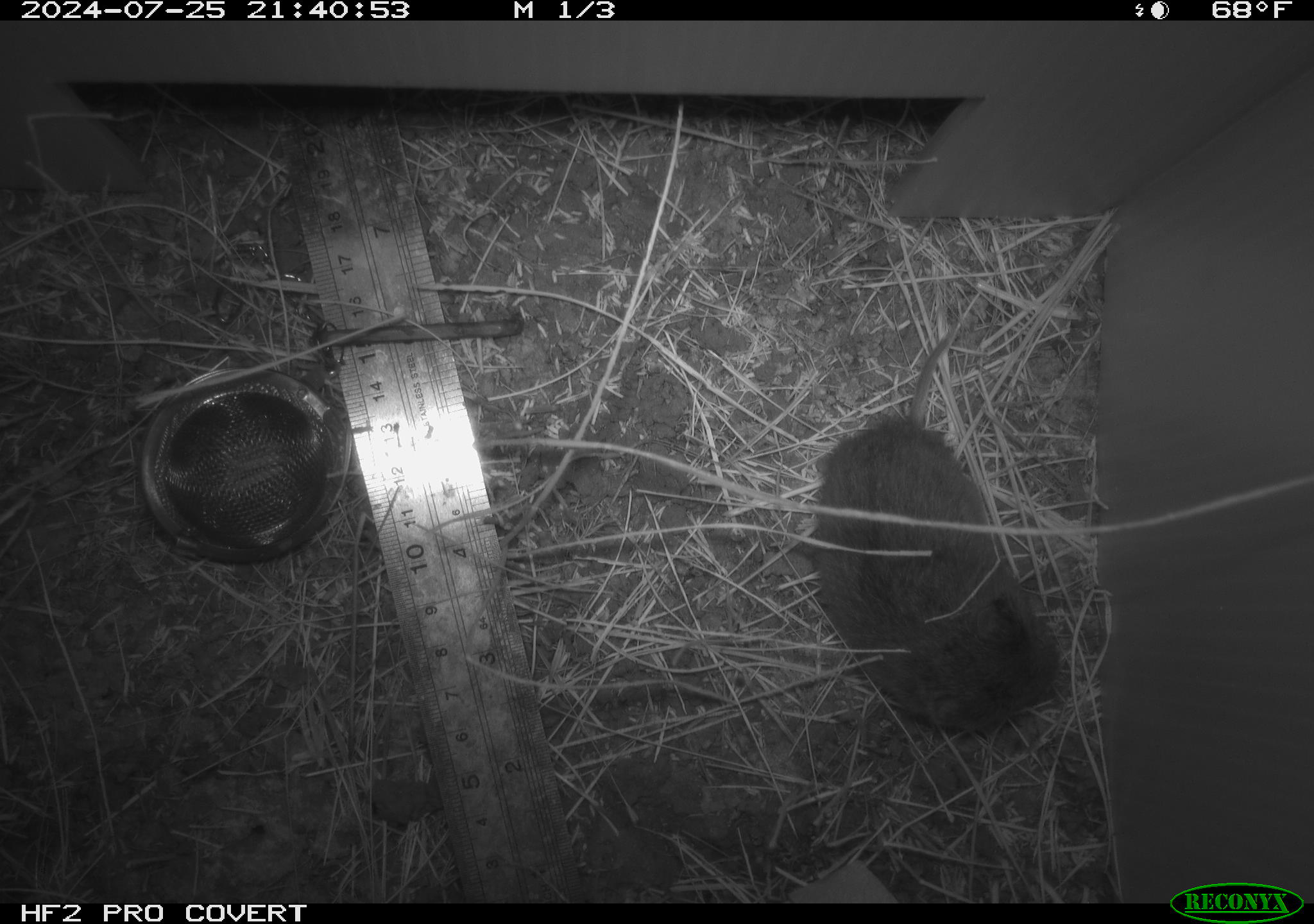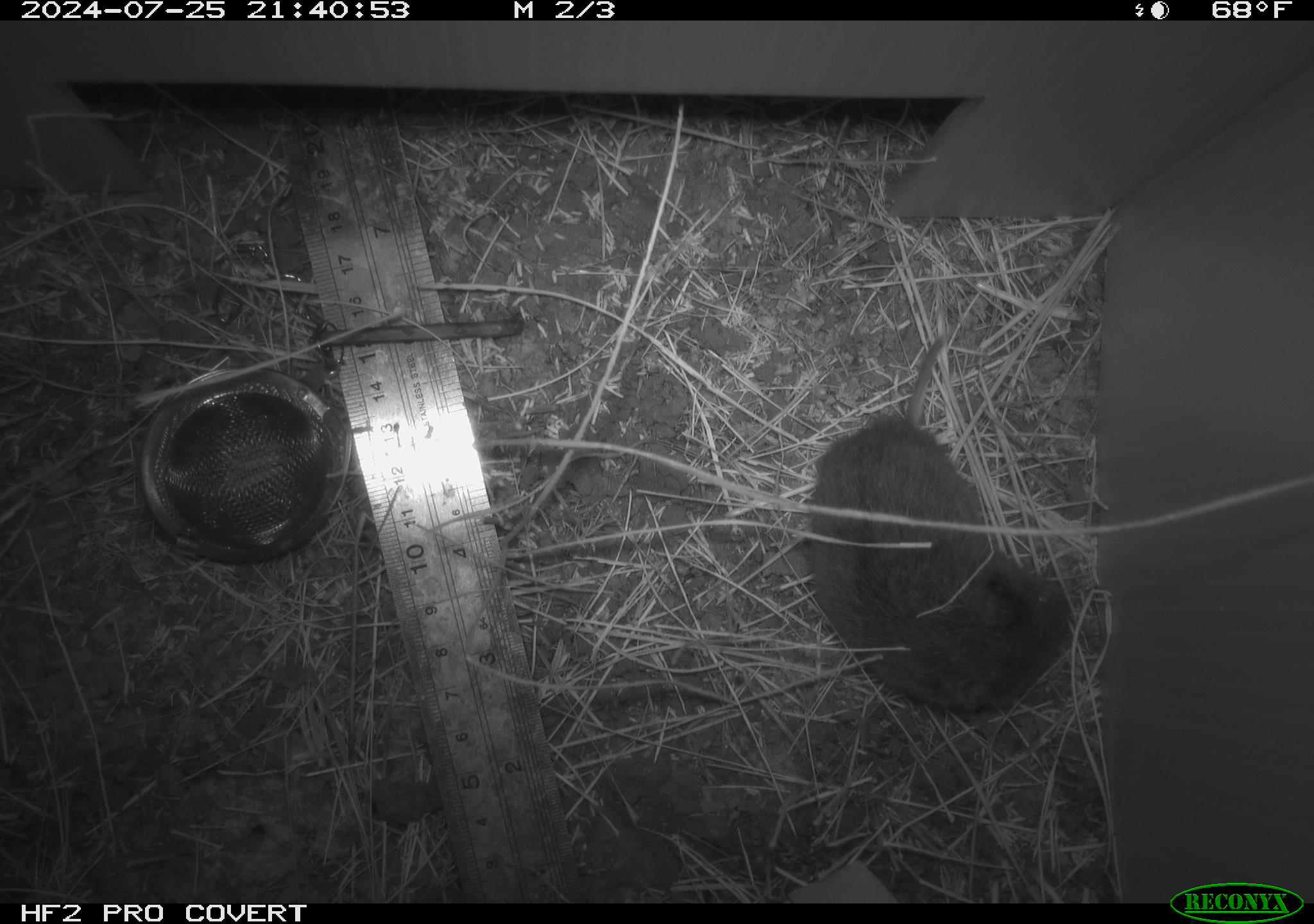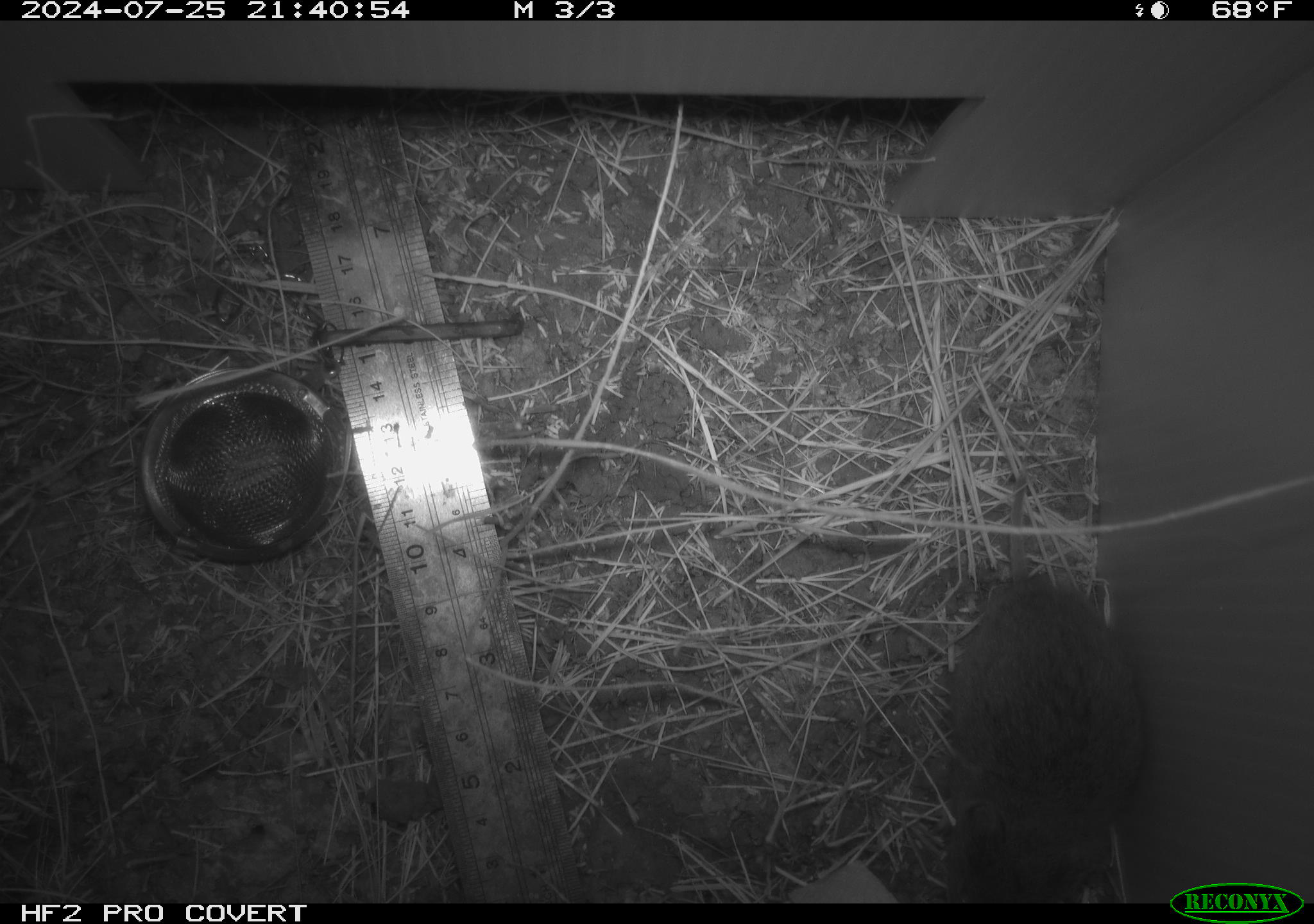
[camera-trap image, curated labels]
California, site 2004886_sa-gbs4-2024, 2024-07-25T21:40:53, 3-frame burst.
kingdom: Animalia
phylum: Chordata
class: Mammalia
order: Rodentia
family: Cricetidae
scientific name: Arvicolinae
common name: voles, lemmings, and muskrats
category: arvicolinae subfamily